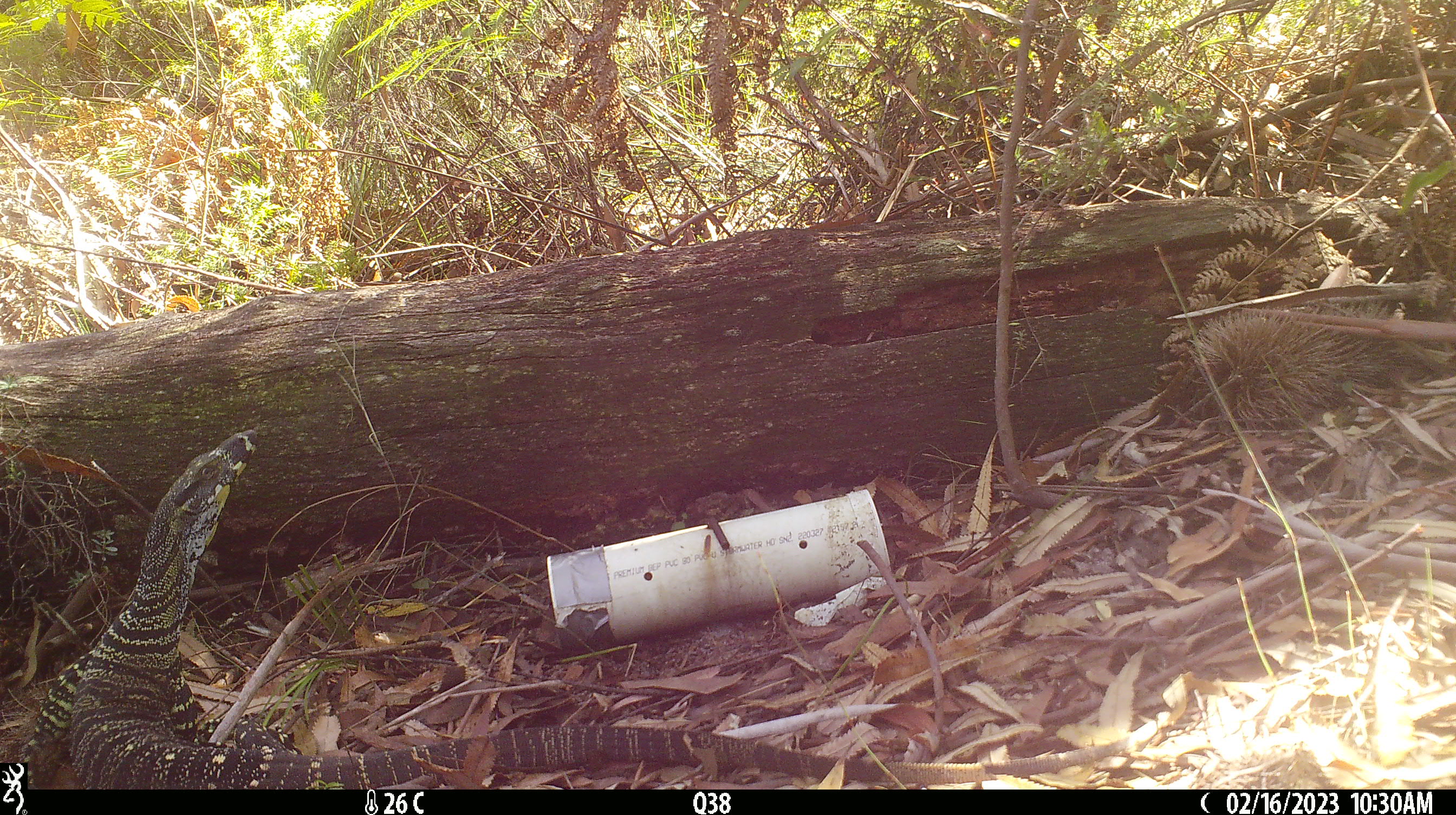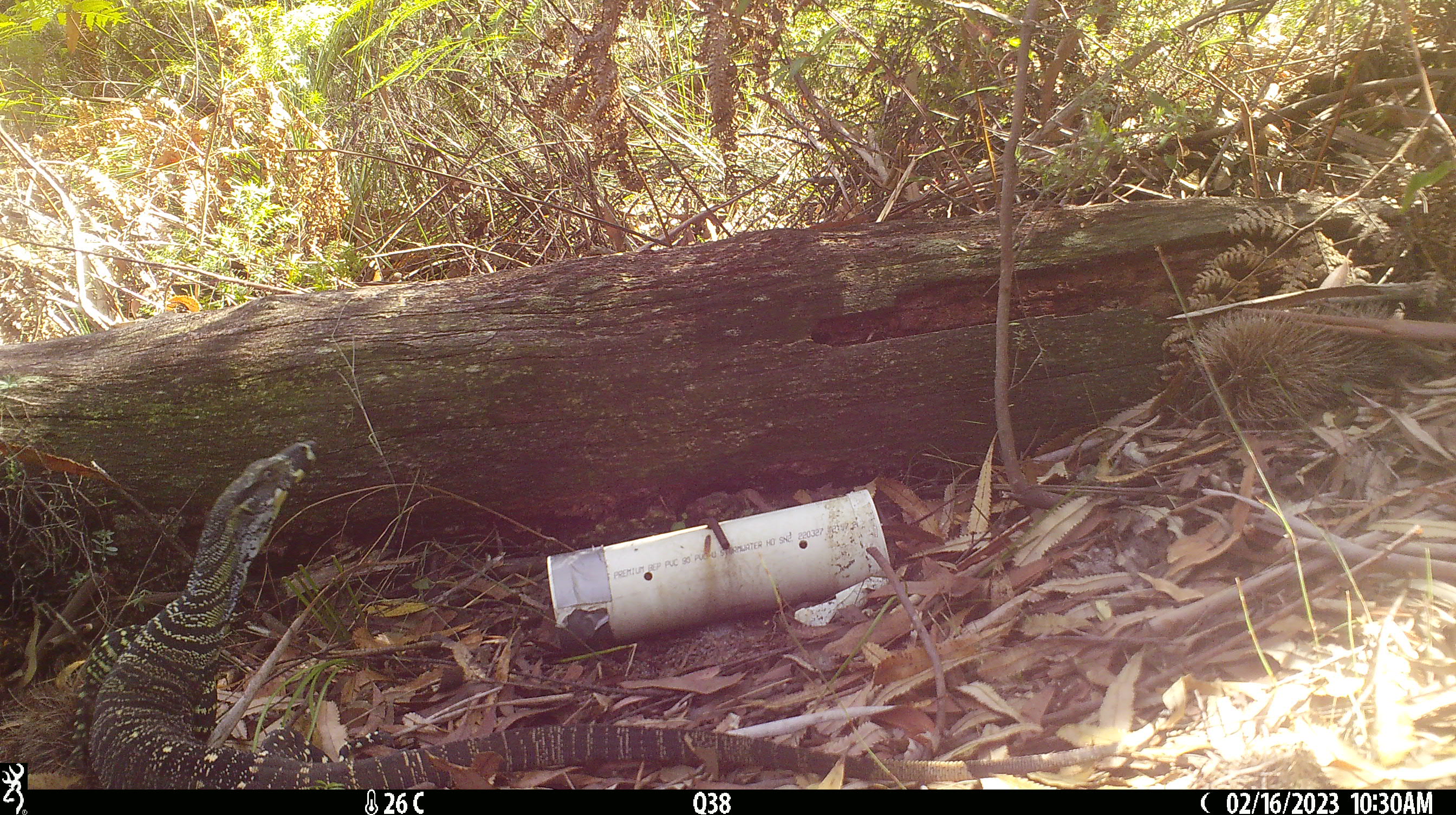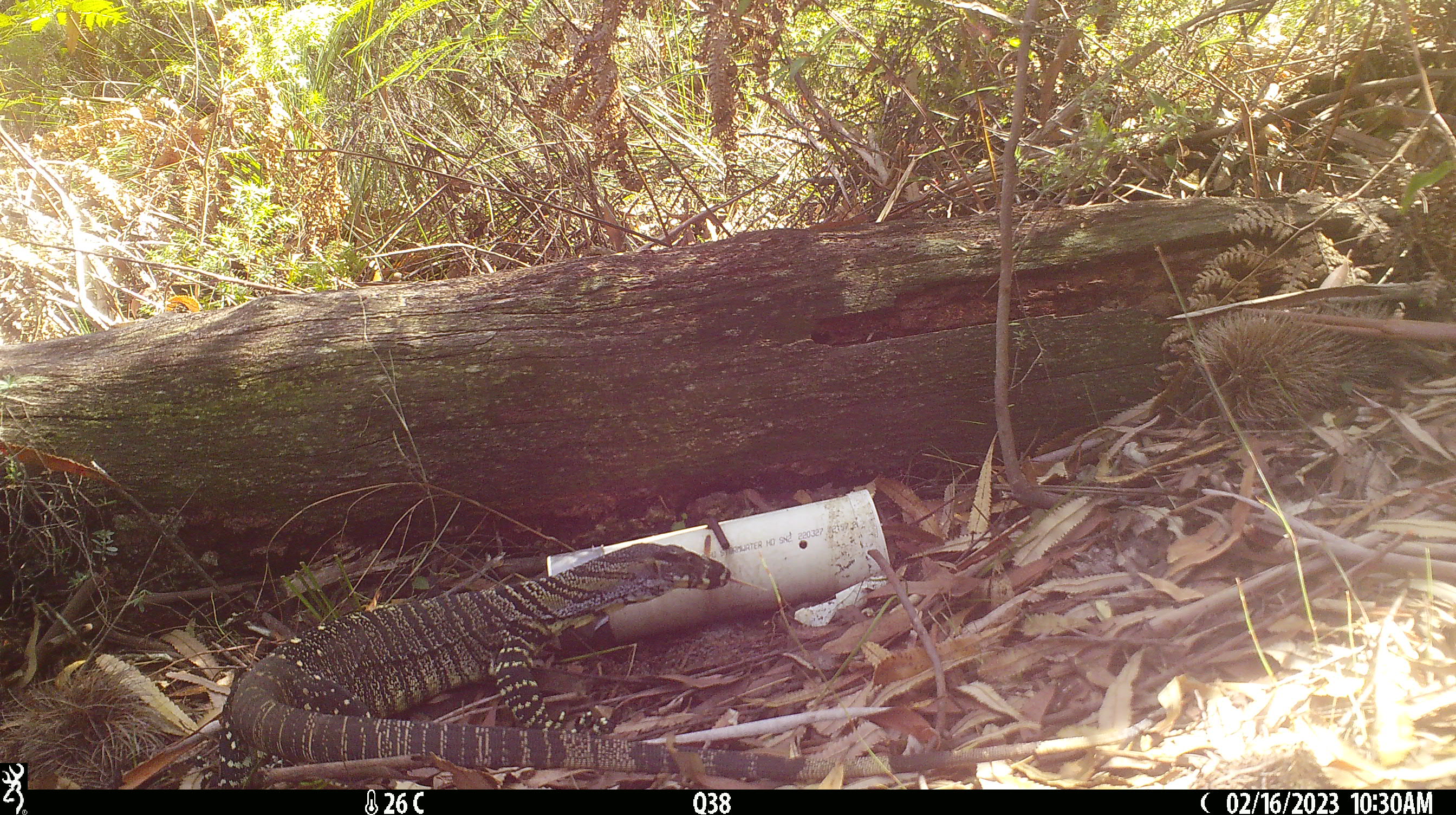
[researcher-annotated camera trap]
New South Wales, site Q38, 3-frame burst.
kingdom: Animalia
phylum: Chordata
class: Reptilia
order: Squamata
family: Varanidae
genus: Varanus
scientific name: Varanus varius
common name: lace monitor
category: goanna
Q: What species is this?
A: Goanna (lace monitor) (Varanus varius).